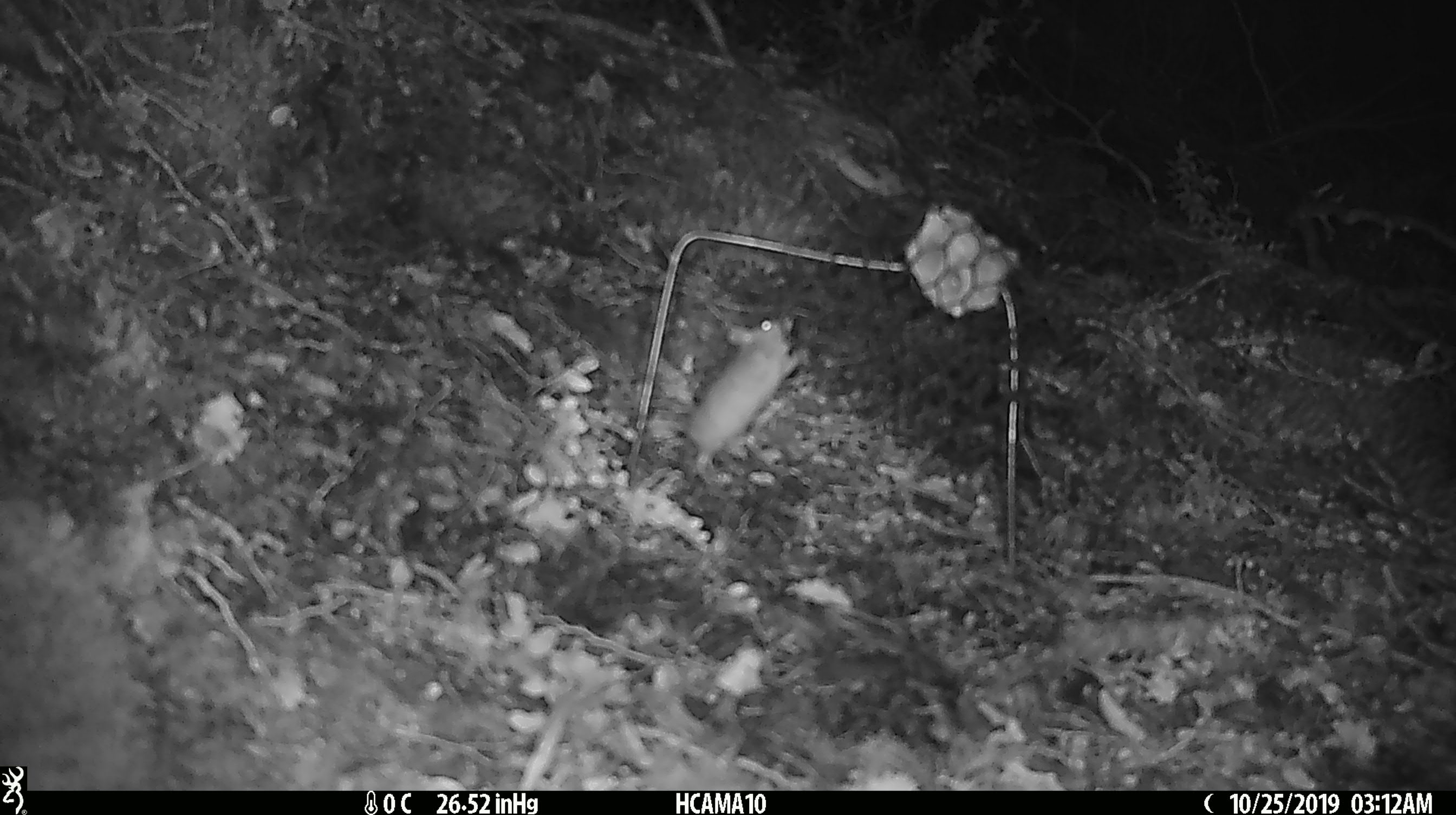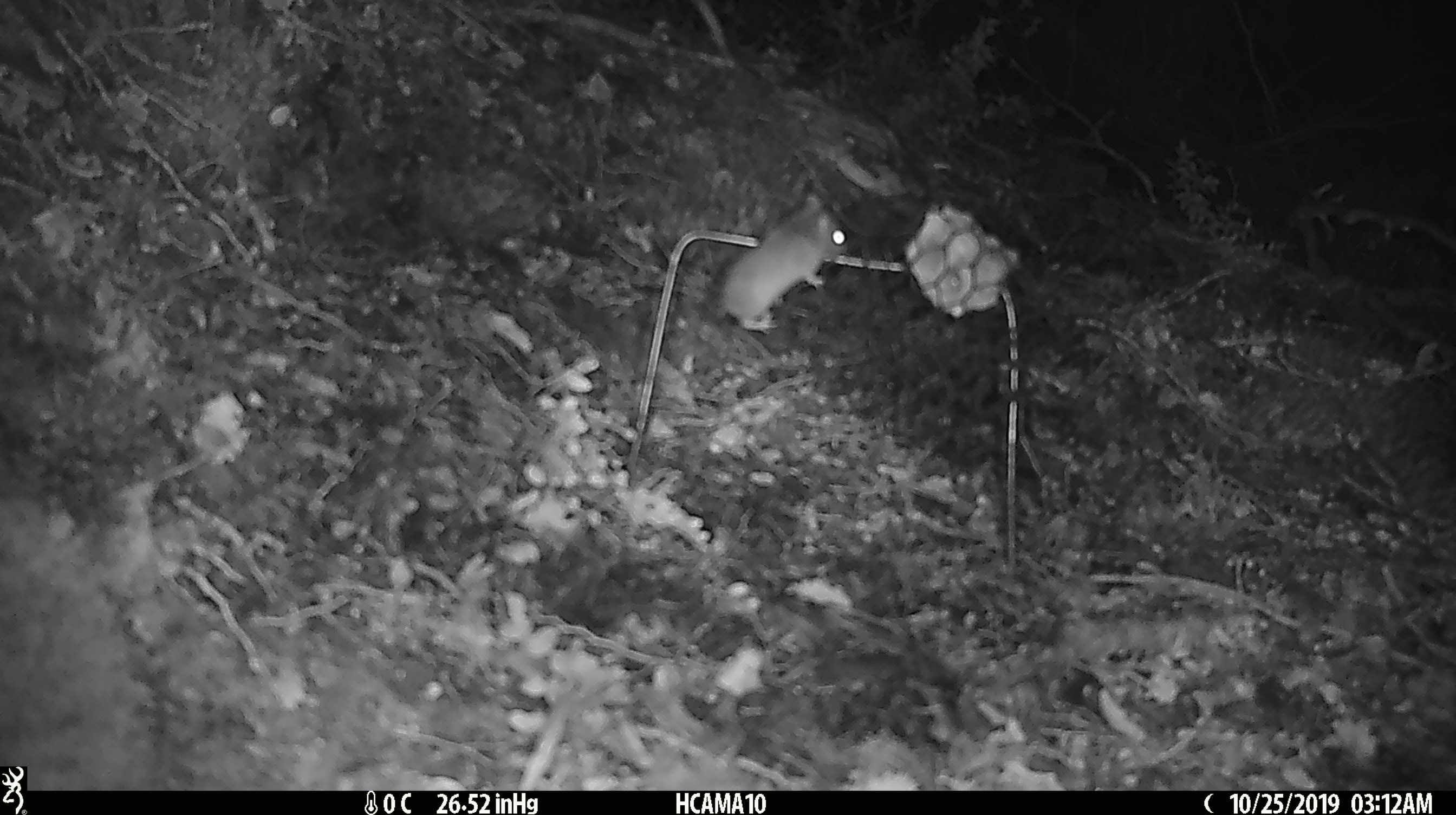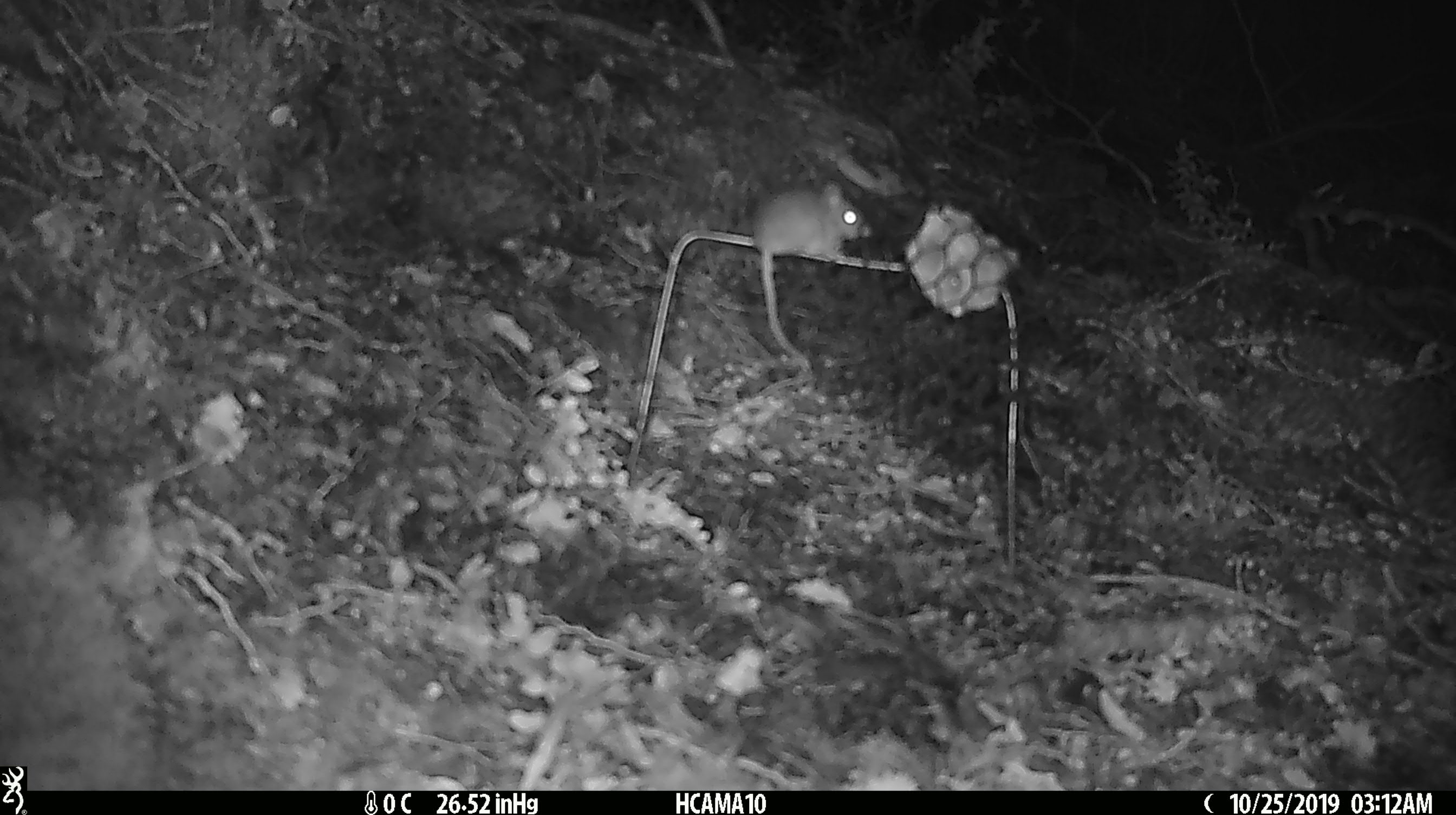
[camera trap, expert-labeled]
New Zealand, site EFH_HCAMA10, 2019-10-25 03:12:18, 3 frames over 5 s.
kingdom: Animalia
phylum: Chordata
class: Mammalia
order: Rodentia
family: Muridae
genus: Mus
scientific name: Mus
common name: mouse